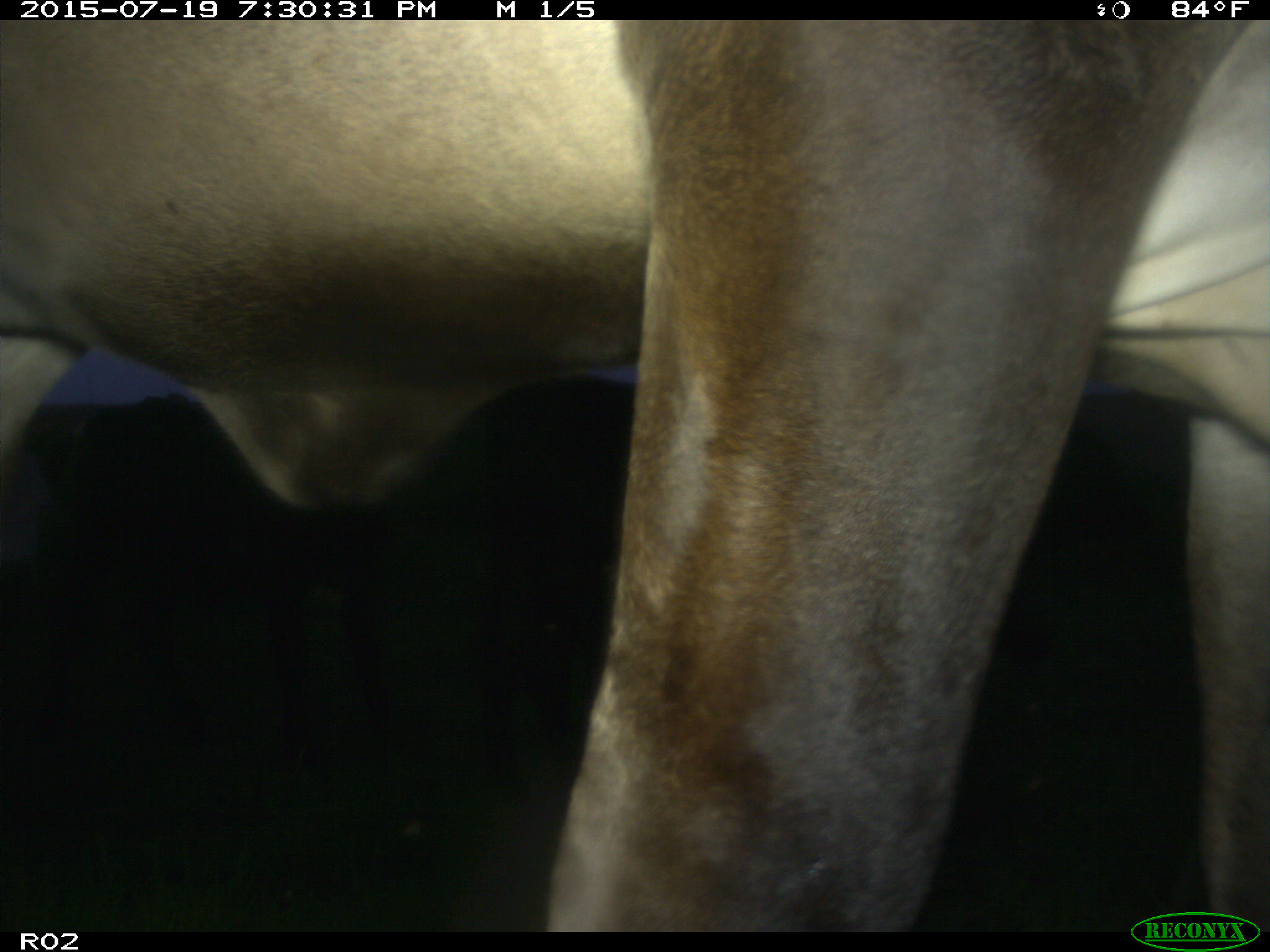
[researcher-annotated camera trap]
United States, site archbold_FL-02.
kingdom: Animalia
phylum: Chordata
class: Mammalia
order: Artiodactyla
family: Bovidae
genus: Bos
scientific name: Bos taurus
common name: domestic cow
Bos taurus (domestic cow).